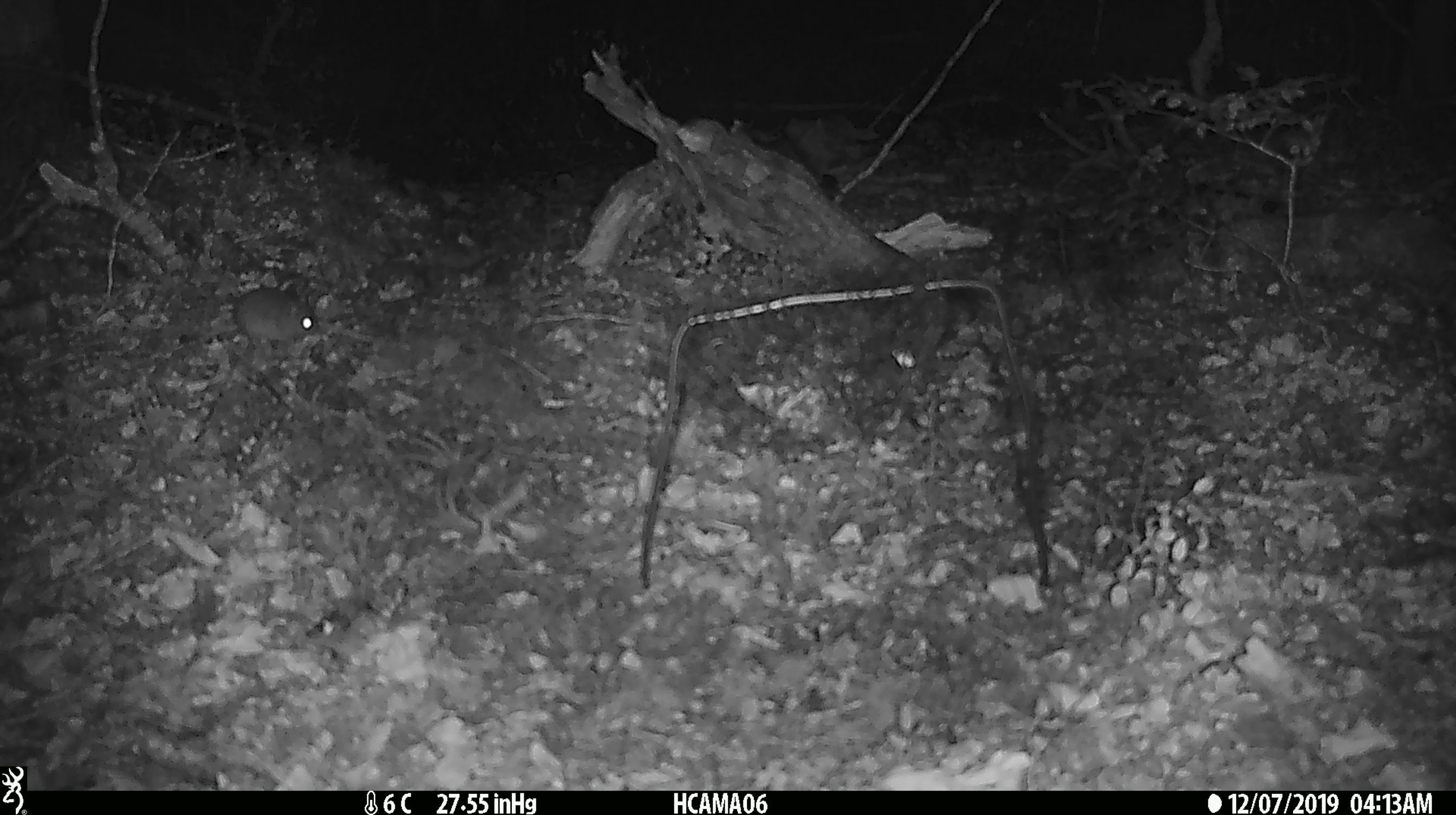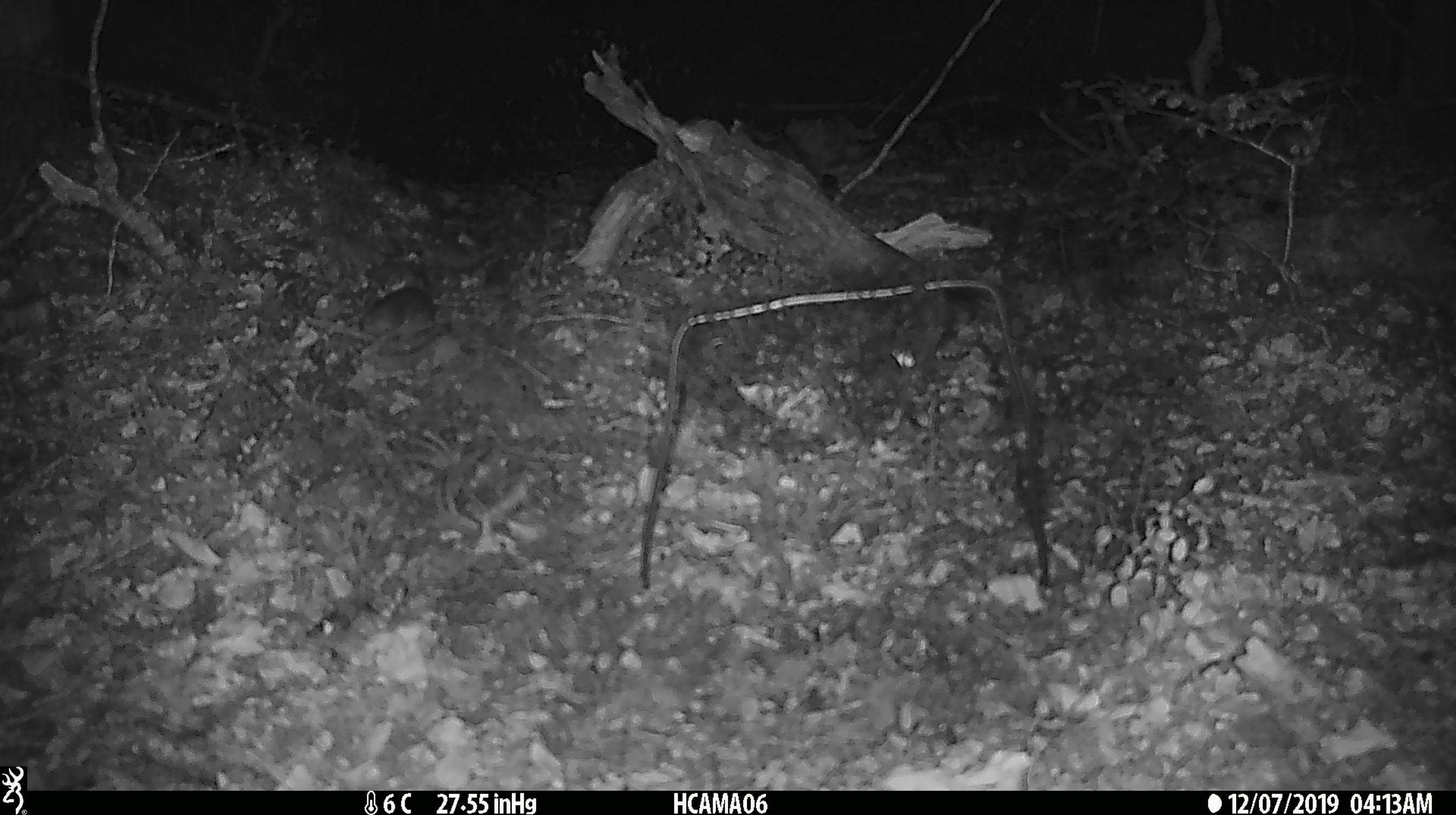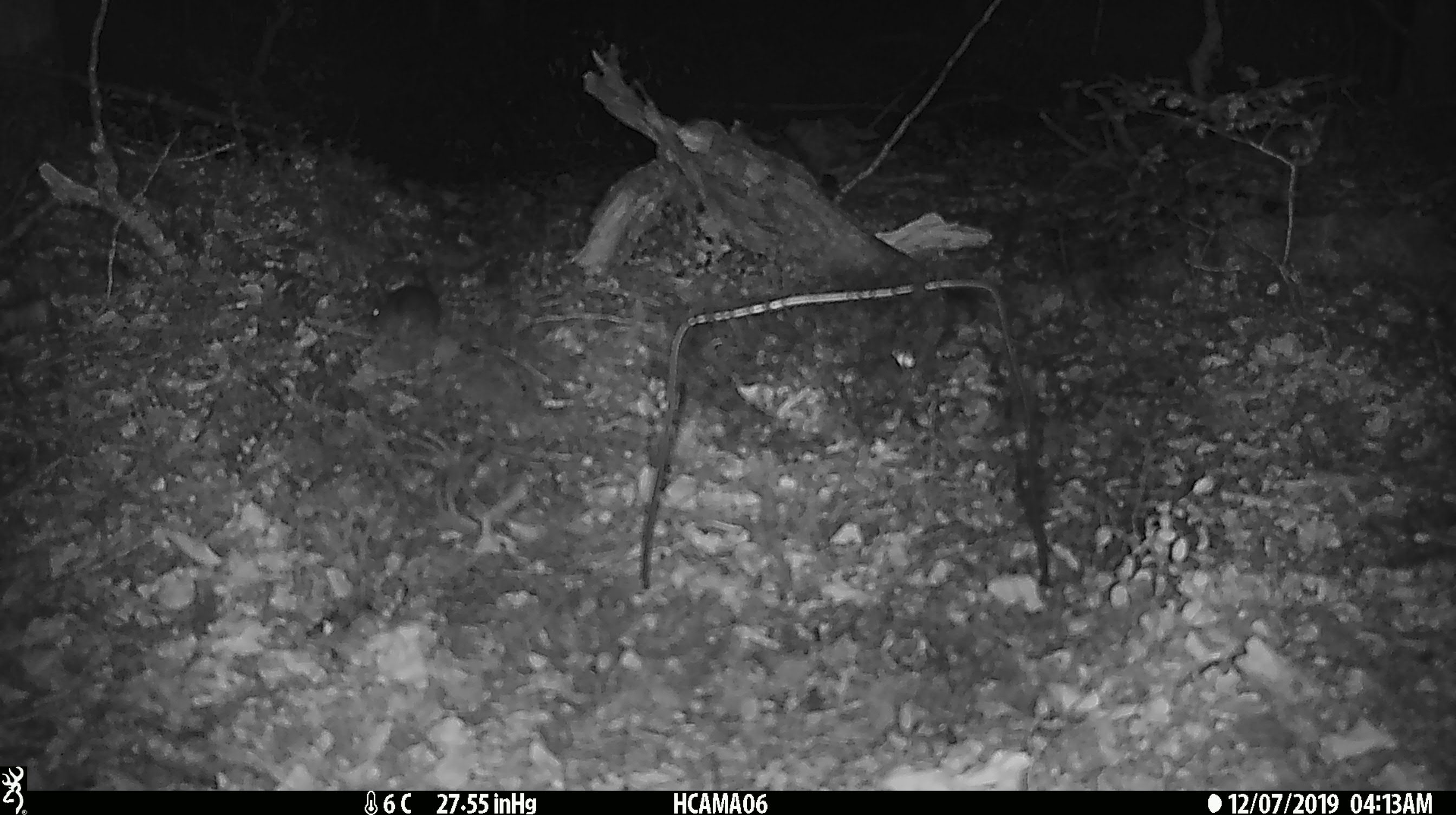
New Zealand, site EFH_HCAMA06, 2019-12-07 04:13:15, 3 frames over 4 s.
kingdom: Animalia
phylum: Chordata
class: Mammalia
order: Rodentia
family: Muridae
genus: Mus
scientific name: Mus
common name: mouse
Mouse (Mus).